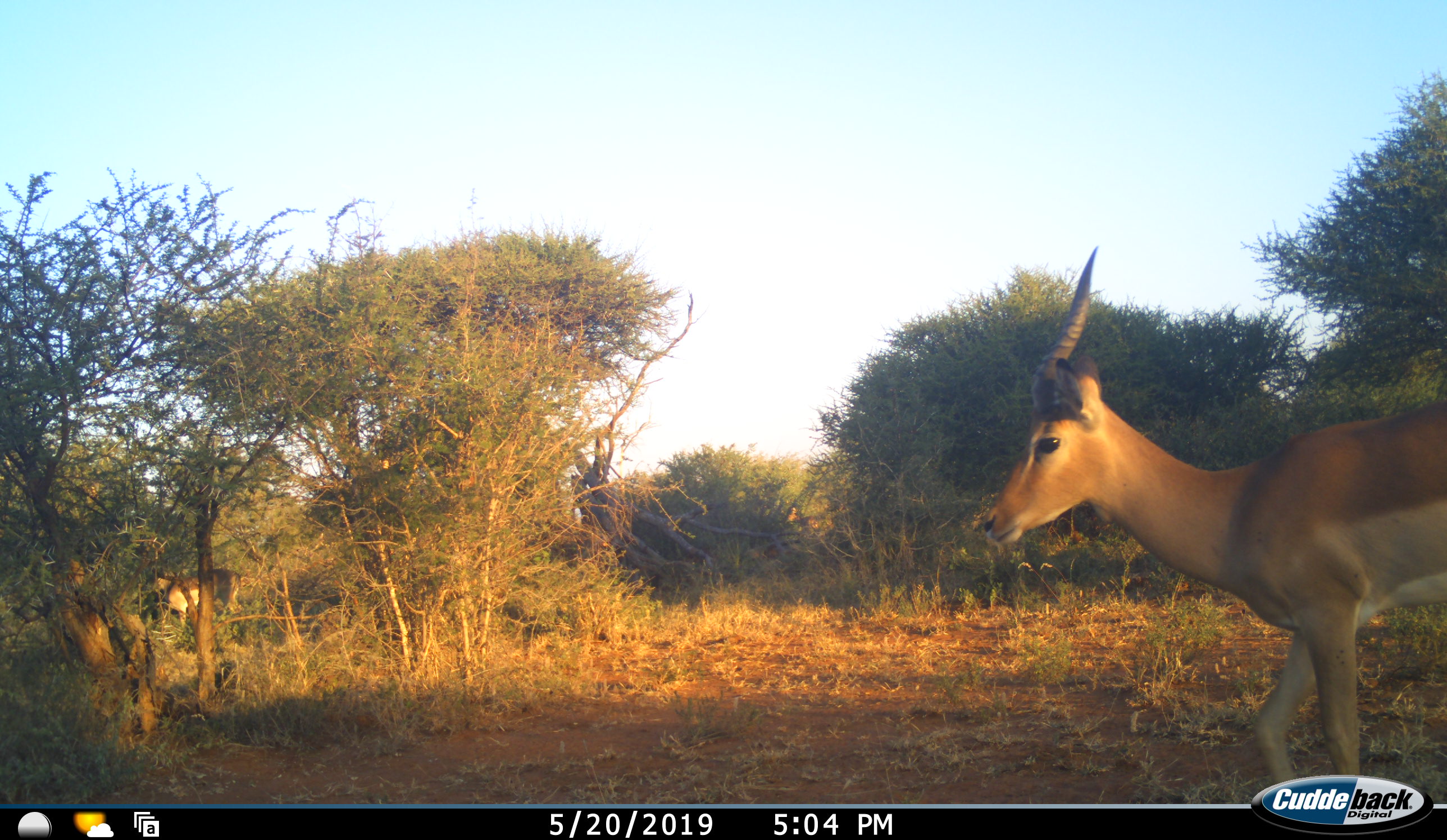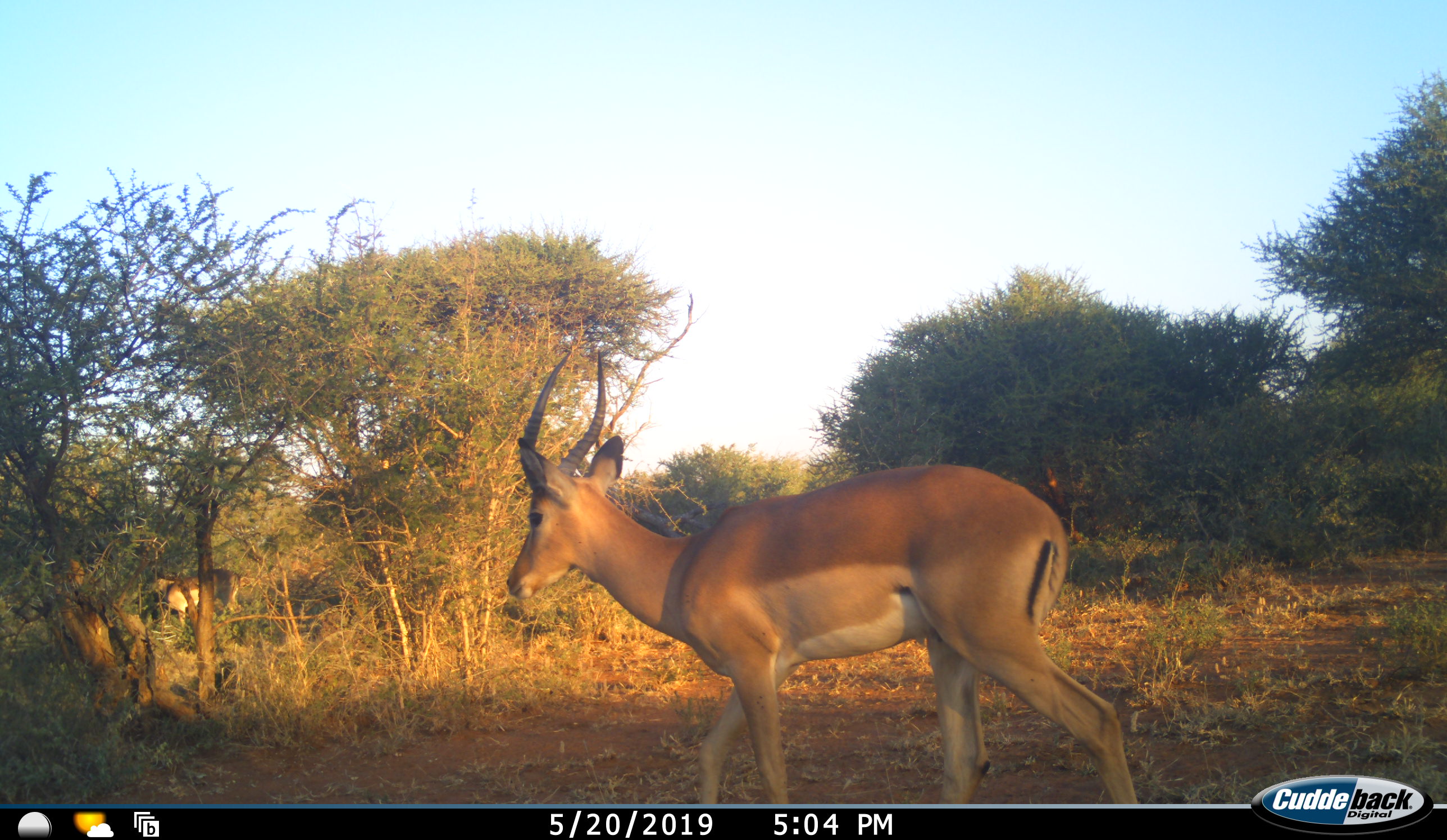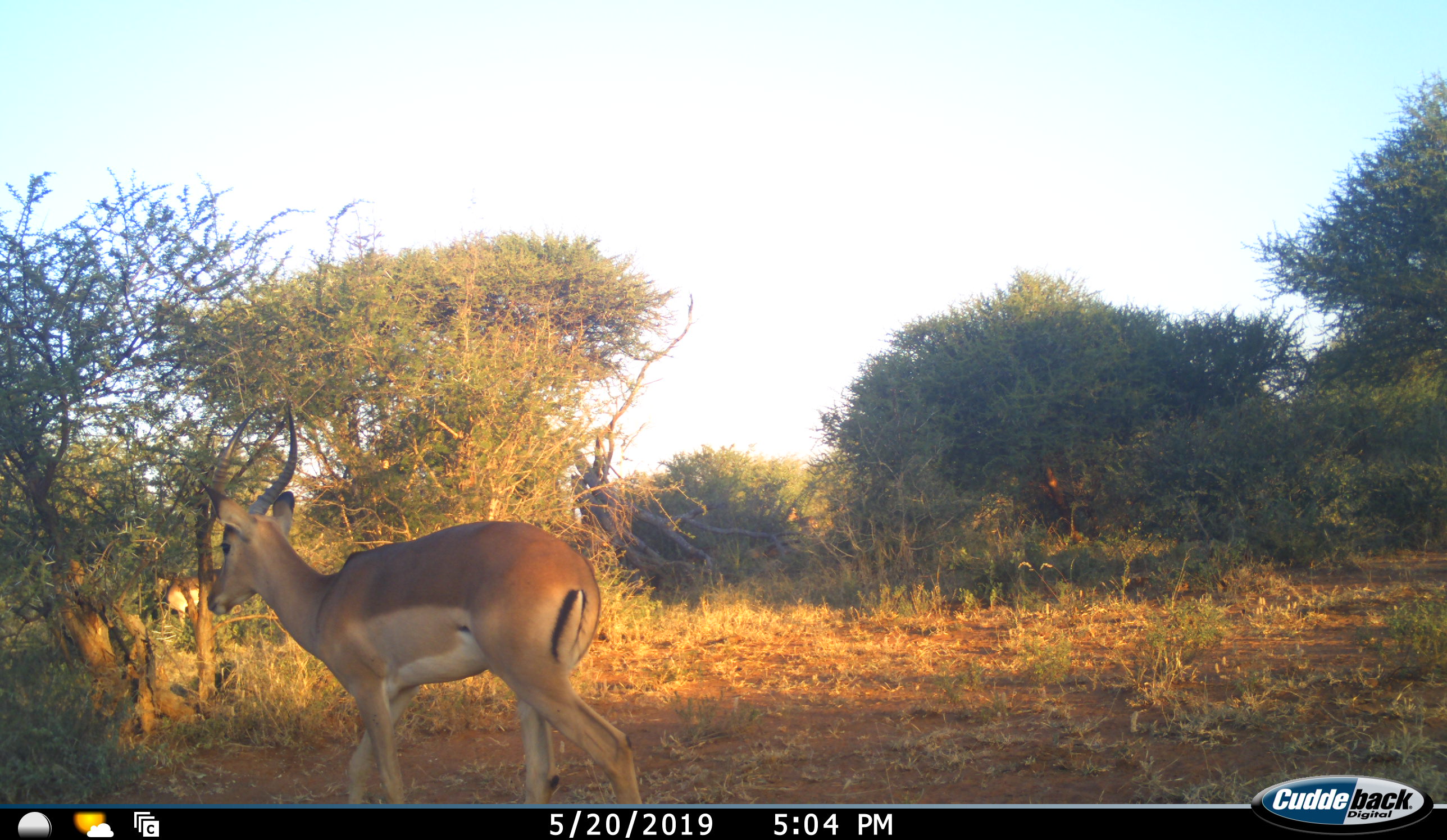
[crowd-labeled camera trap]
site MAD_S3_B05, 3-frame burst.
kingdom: Animalia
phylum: Chordata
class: Mammalia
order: Artiodactyla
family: Bovidae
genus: Aepyceros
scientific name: Aepyceros melampus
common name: impala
Impala (Aepyceros melampus), count 1. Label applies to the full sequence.